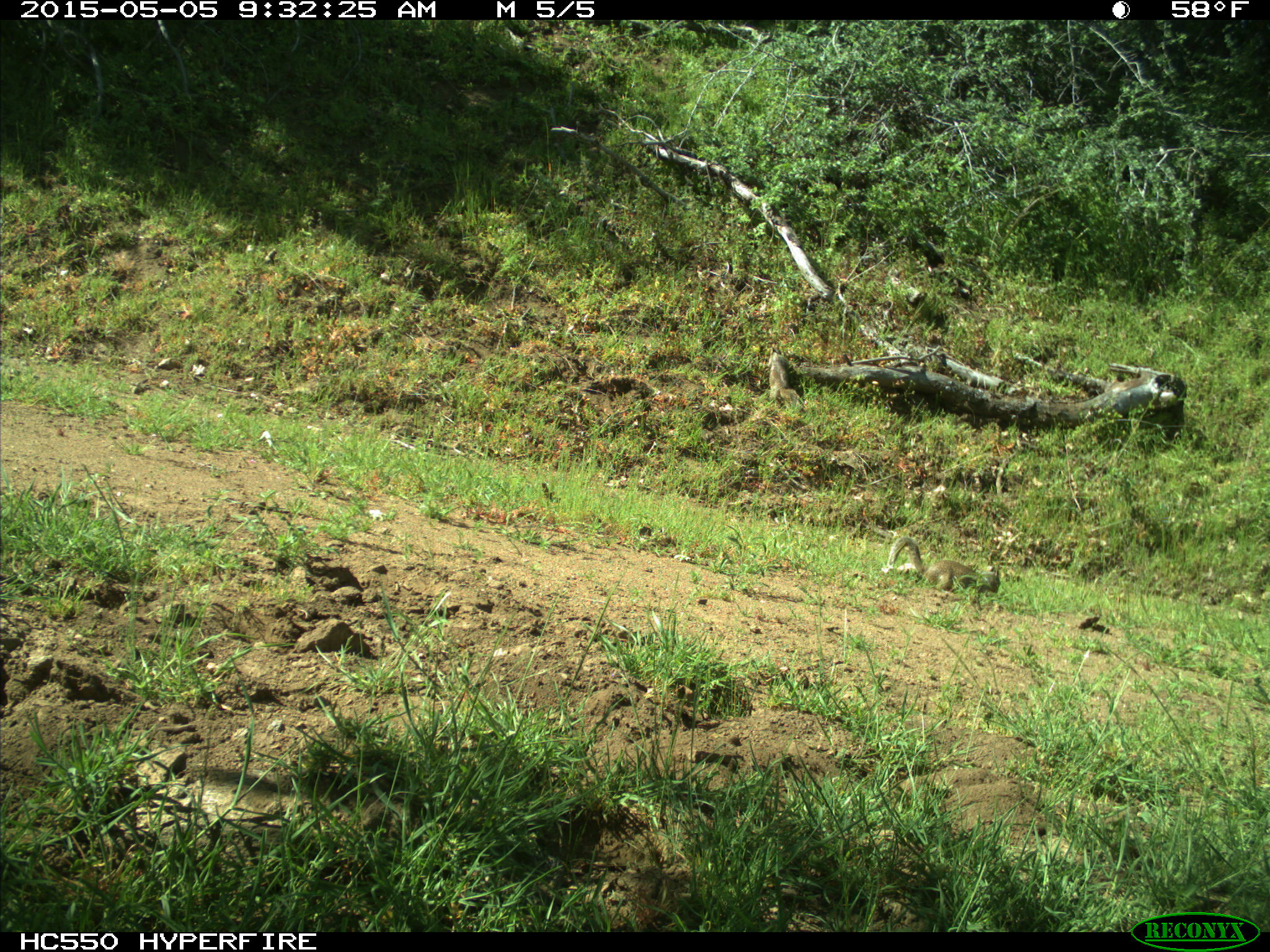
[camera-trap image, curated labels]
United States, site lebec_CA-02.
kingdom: Animalia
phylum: Chordata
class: Mammalia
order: Rodentia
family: Sciuridae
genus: Otospermophilus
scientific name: Otospermophilus beecheyi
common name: california ground squirrel